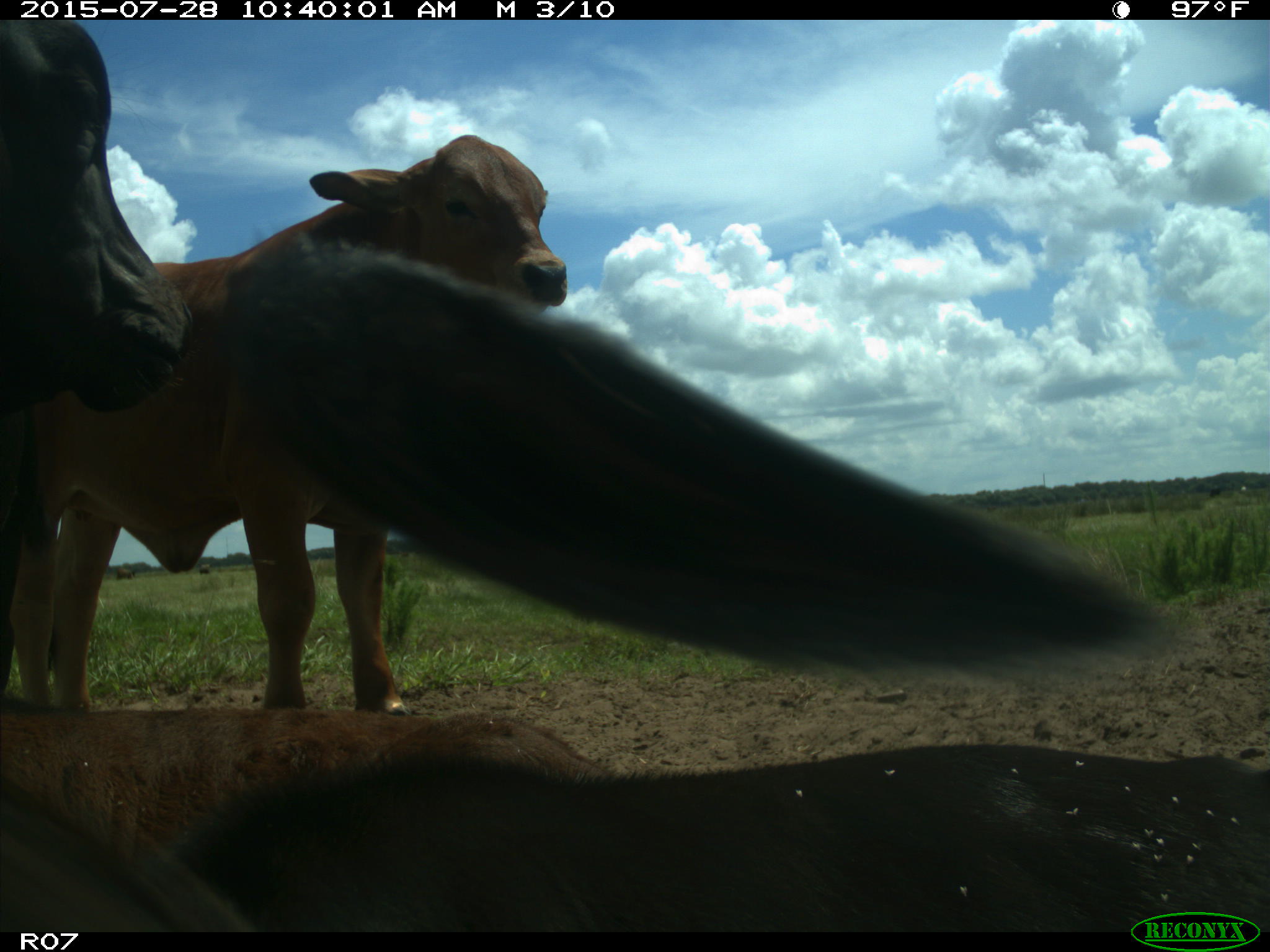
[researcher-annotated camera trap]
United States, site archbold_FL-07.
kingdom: Animalia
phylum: Chordata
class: Mammalia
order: Artiodactyla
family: Bovidae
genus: Bos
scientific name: Bos taurus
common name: domestic cow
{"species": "Bos taurus (domestic cow)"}